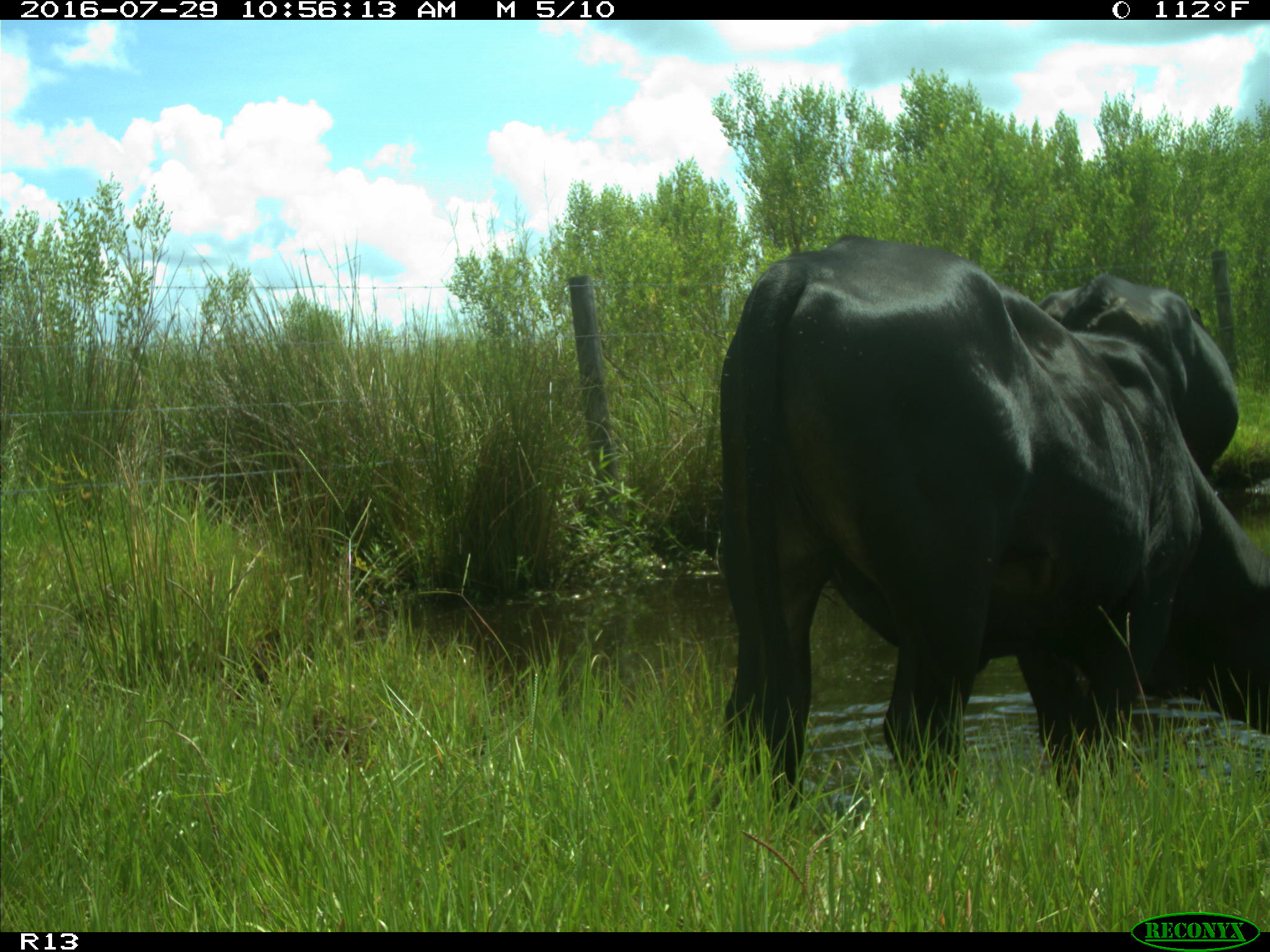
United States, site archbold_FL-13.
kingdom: Animalia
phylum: Chordata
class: Mammalia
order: Artiodactyla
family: Bovidae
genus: Bos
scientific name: Bos taurus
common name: domestic cow